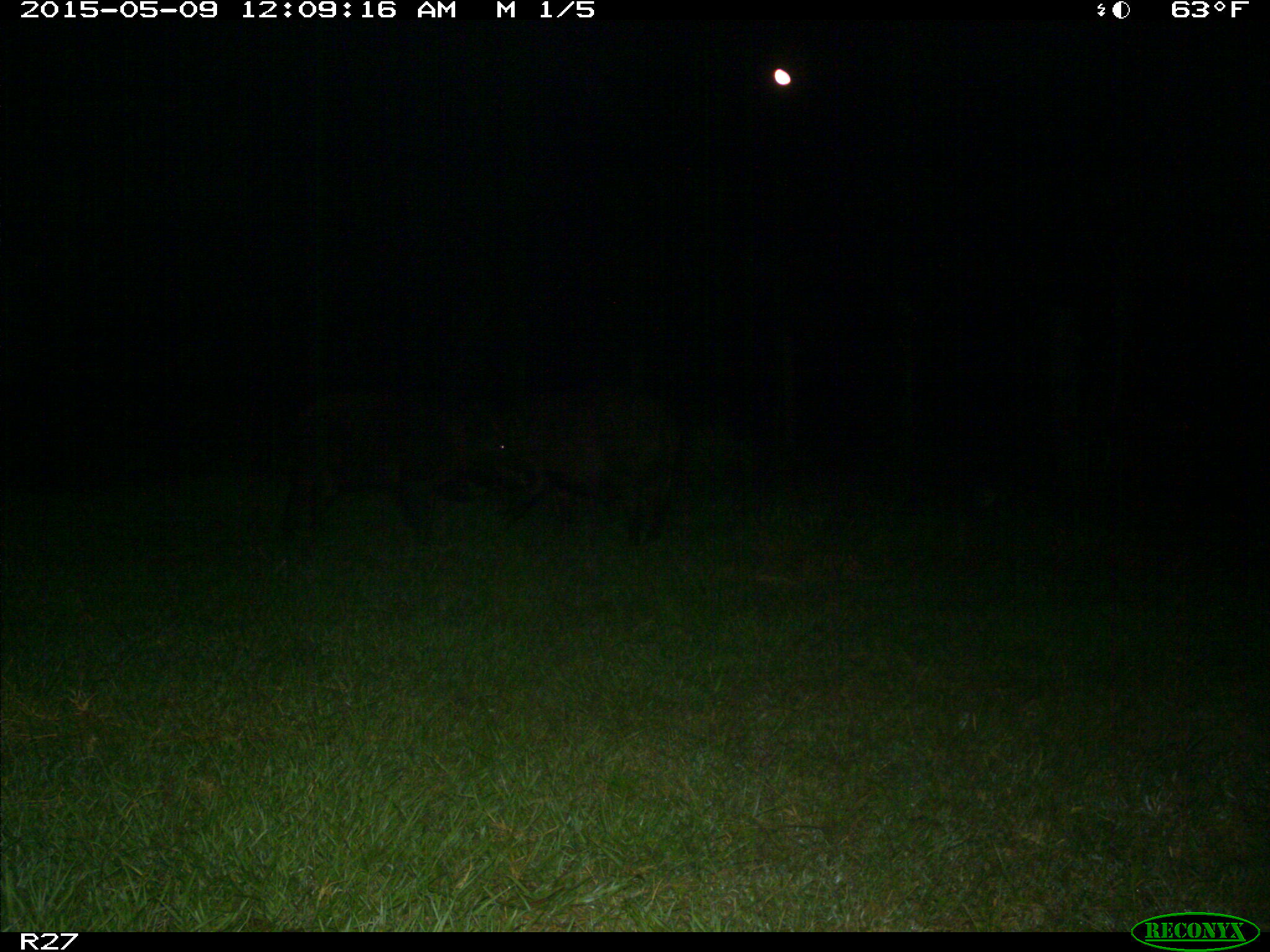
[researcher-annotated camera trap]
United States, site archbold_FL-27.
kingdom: Animalia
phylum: Chordata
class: Mammalia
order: Artiodactyla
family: Suidae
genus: Sus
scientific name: Sus scrofa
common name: wild boar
Sus scrofa (wild boar).